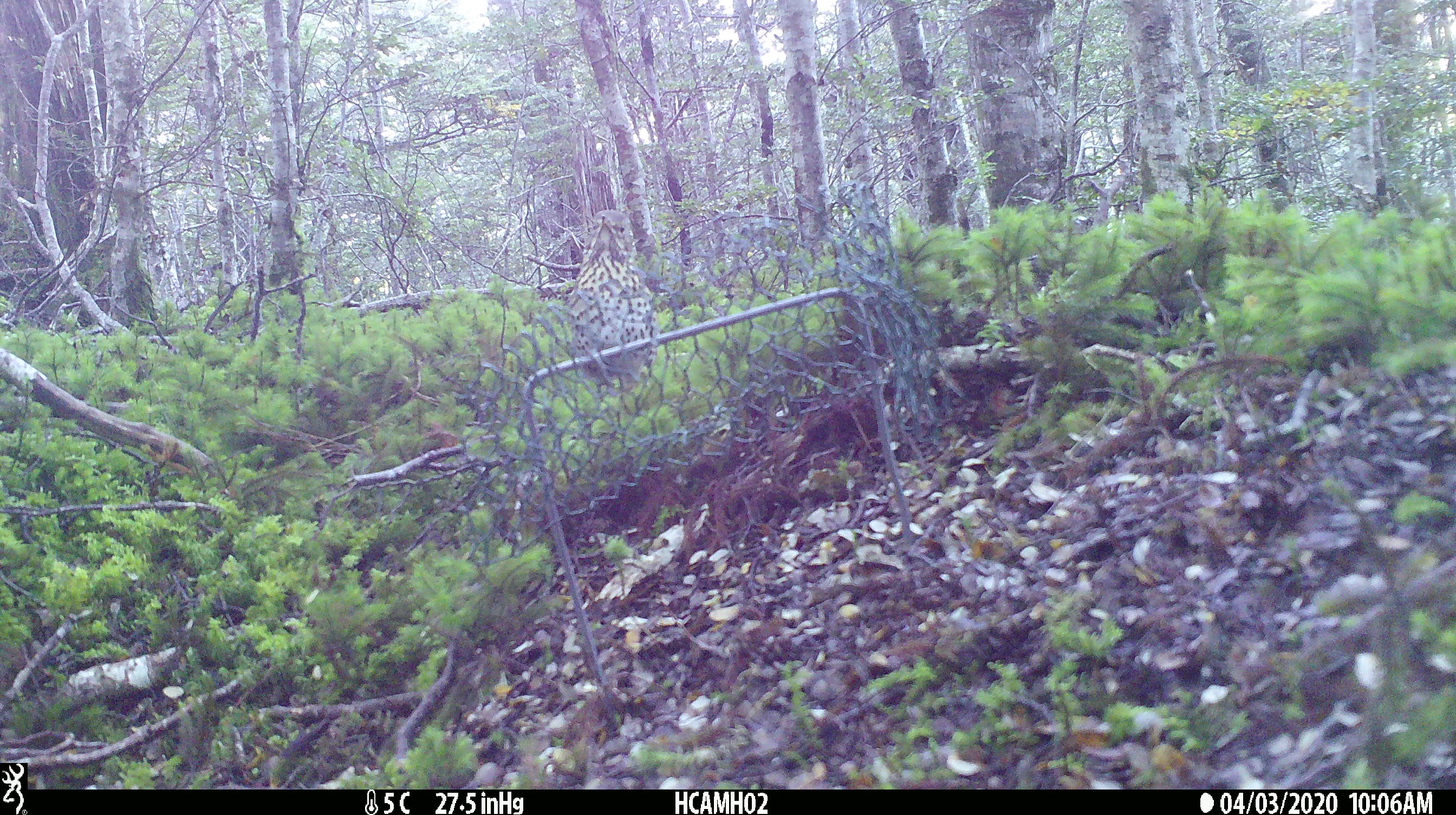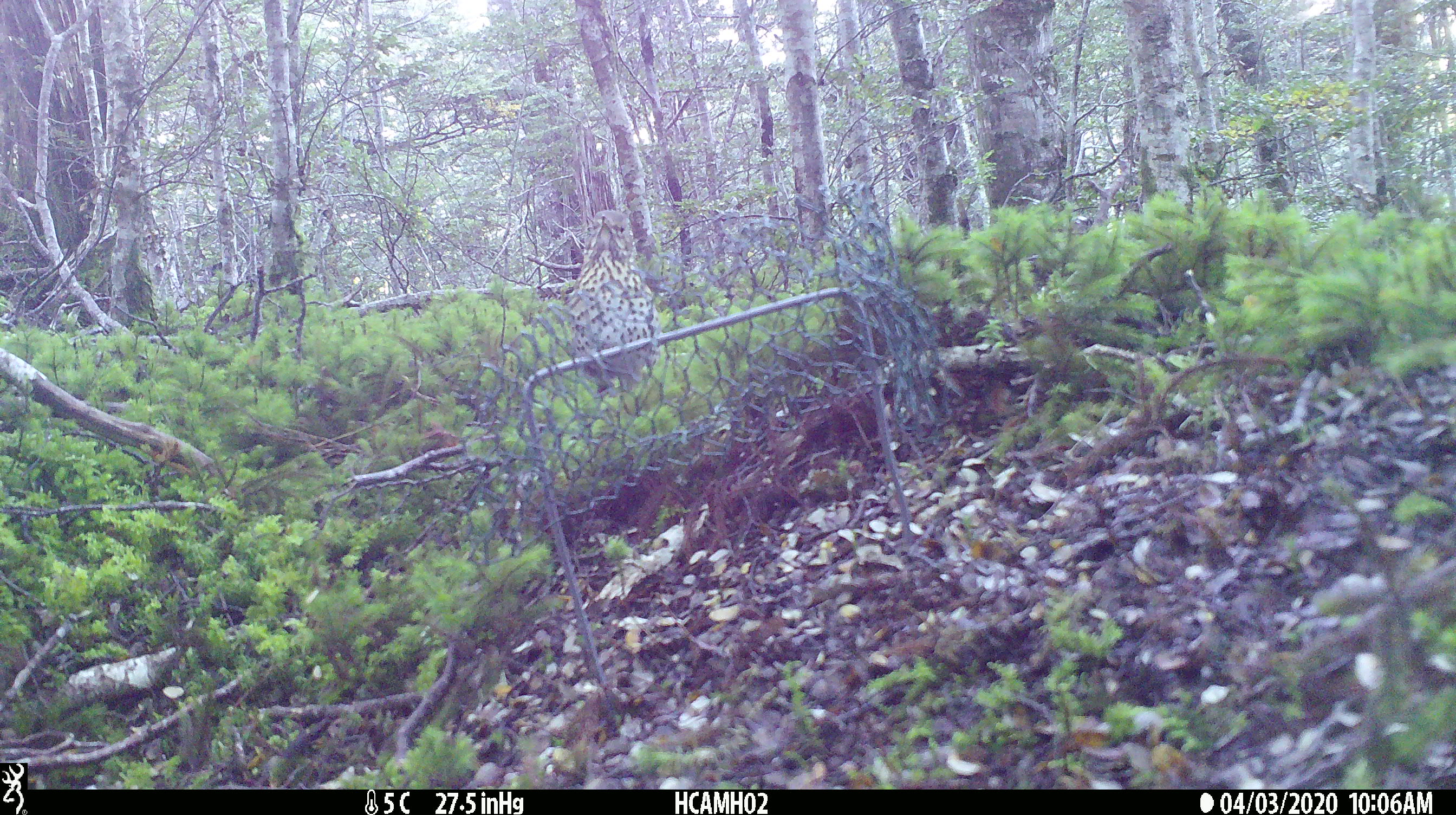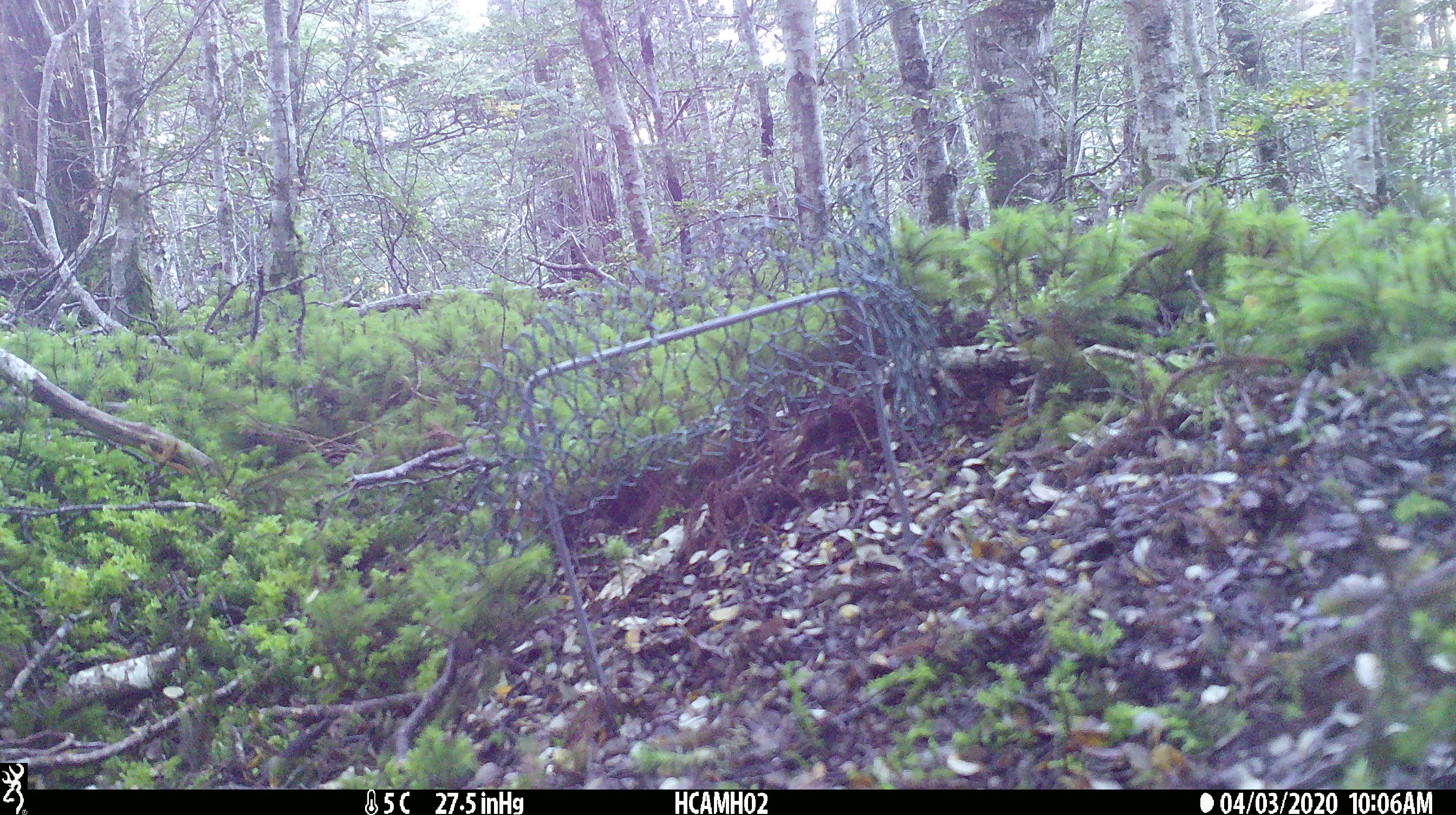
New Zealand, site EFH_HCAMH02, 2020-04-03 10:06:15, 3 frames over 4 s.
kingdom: Animalia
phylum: Chordata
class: Aves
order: Passeriformes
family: Turdidae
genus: Turdus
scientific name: Turdus philomelos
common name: song thrush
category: thrush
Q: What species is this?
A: Thrush (song thrush) (Turdus philomelos).